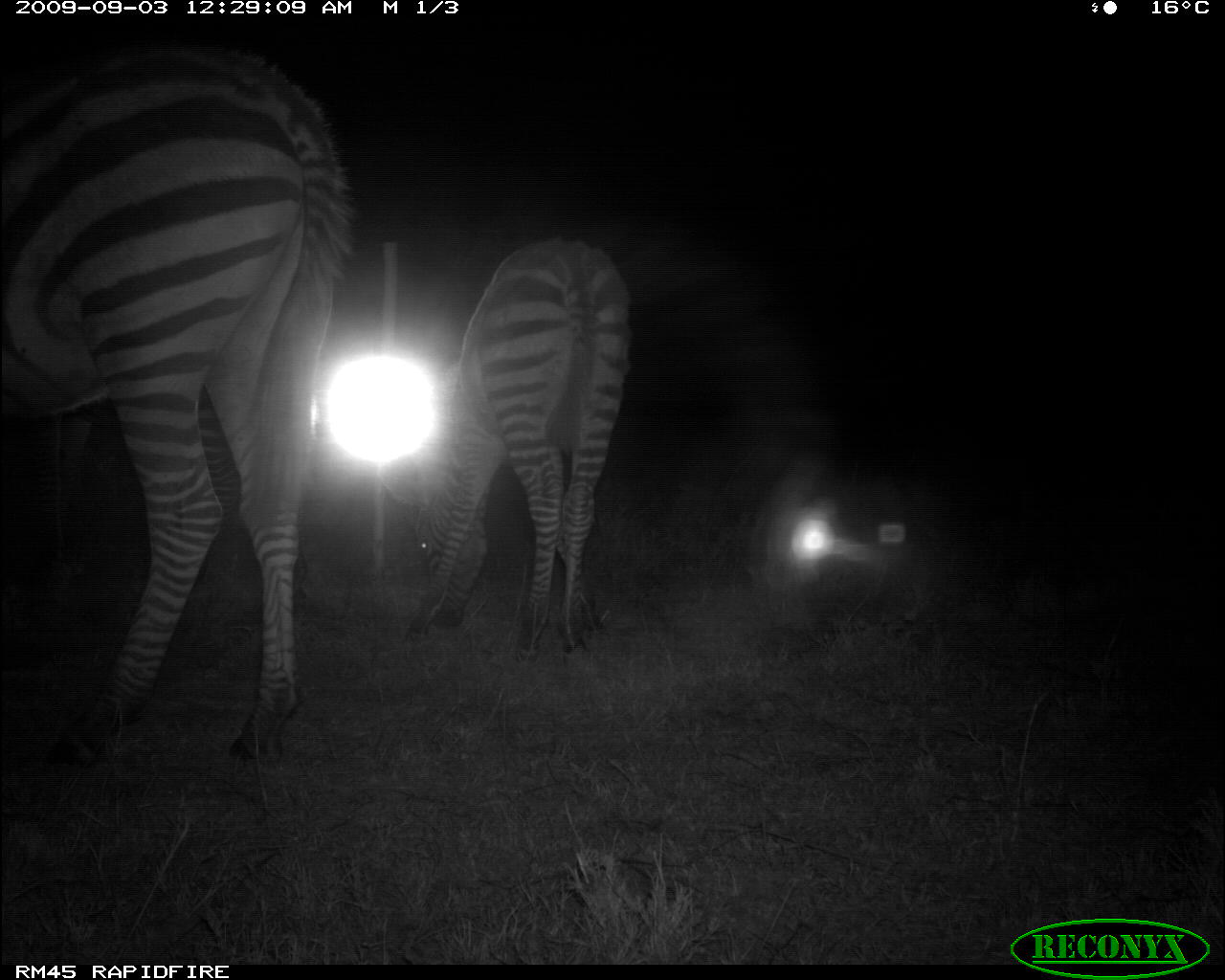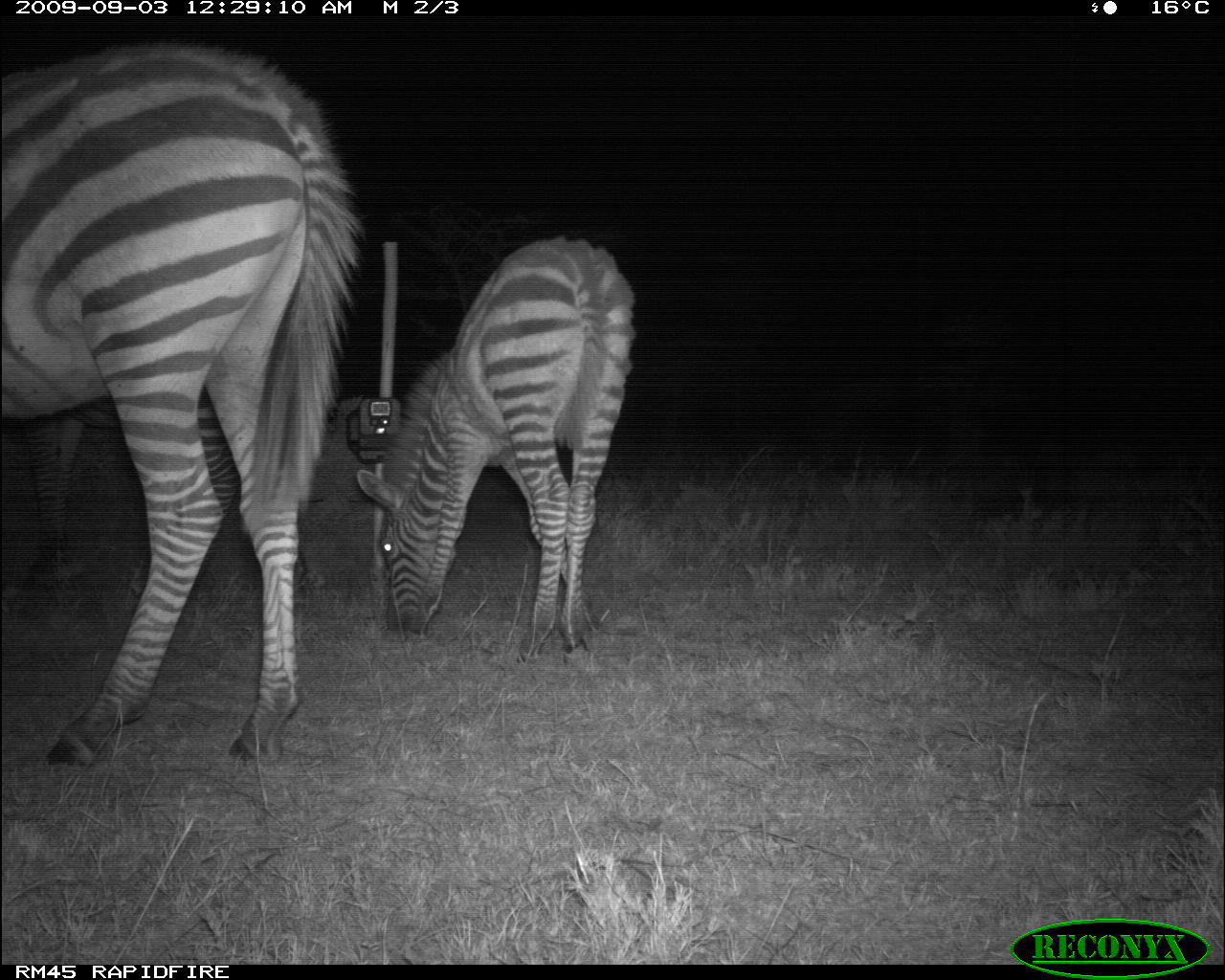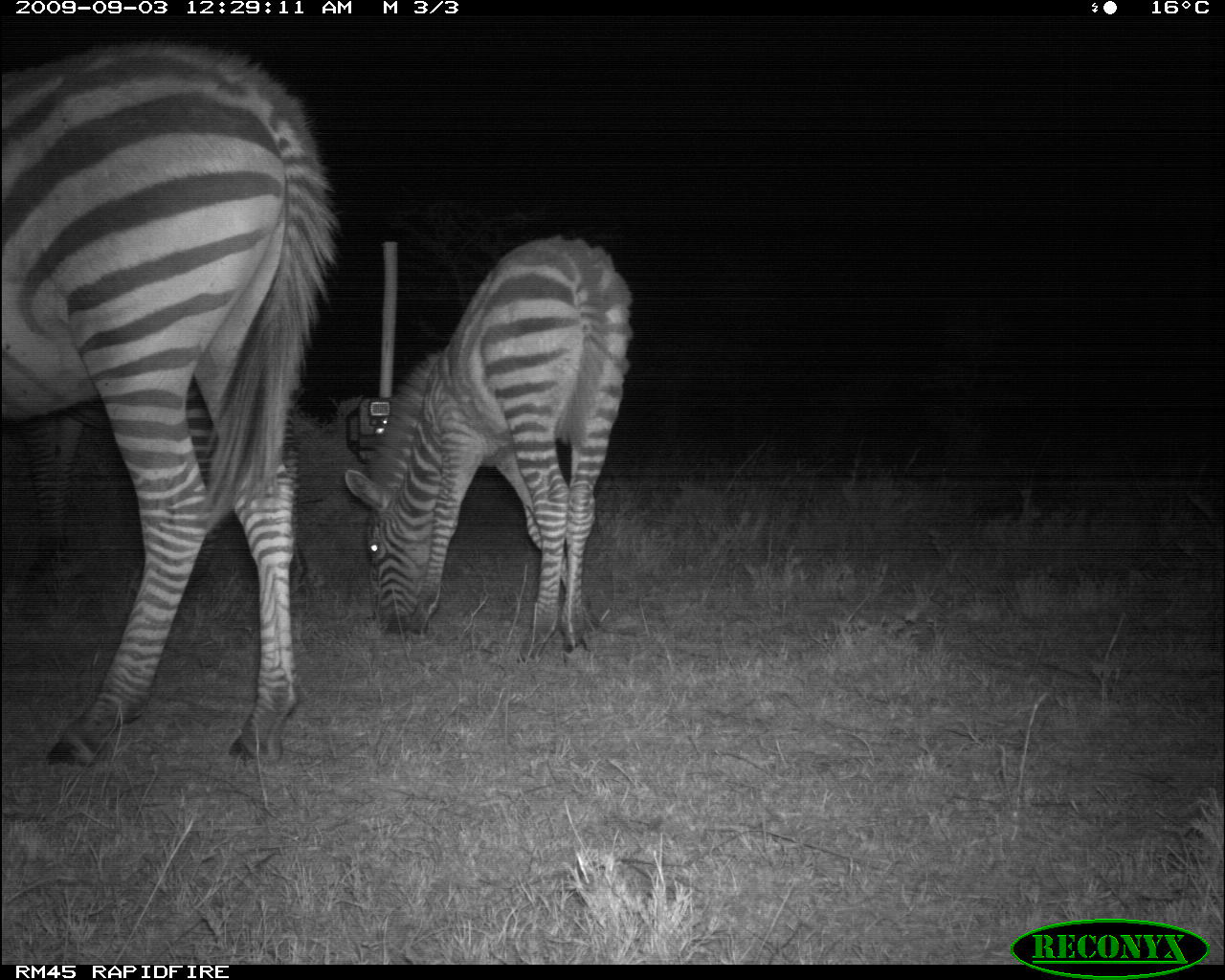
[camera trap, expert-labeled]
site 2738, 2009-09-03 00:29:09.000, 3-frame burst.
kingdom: Animalia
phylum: Chordata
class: Mammalia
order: Perissodactyla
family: Equidae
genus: Equus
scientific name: Equus quagga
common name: plains zebra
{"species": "Equus quagga (plains zebra)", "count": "2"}